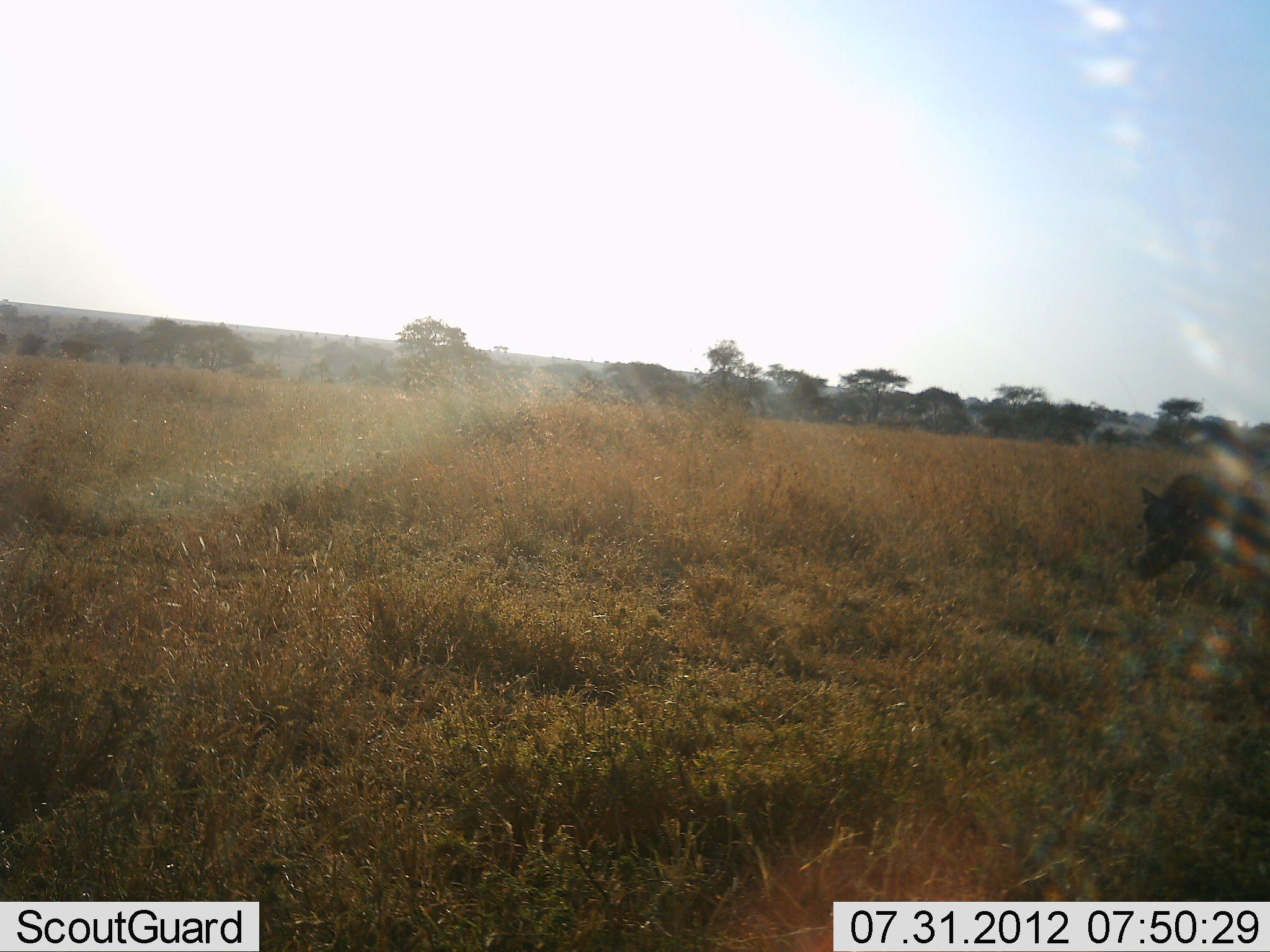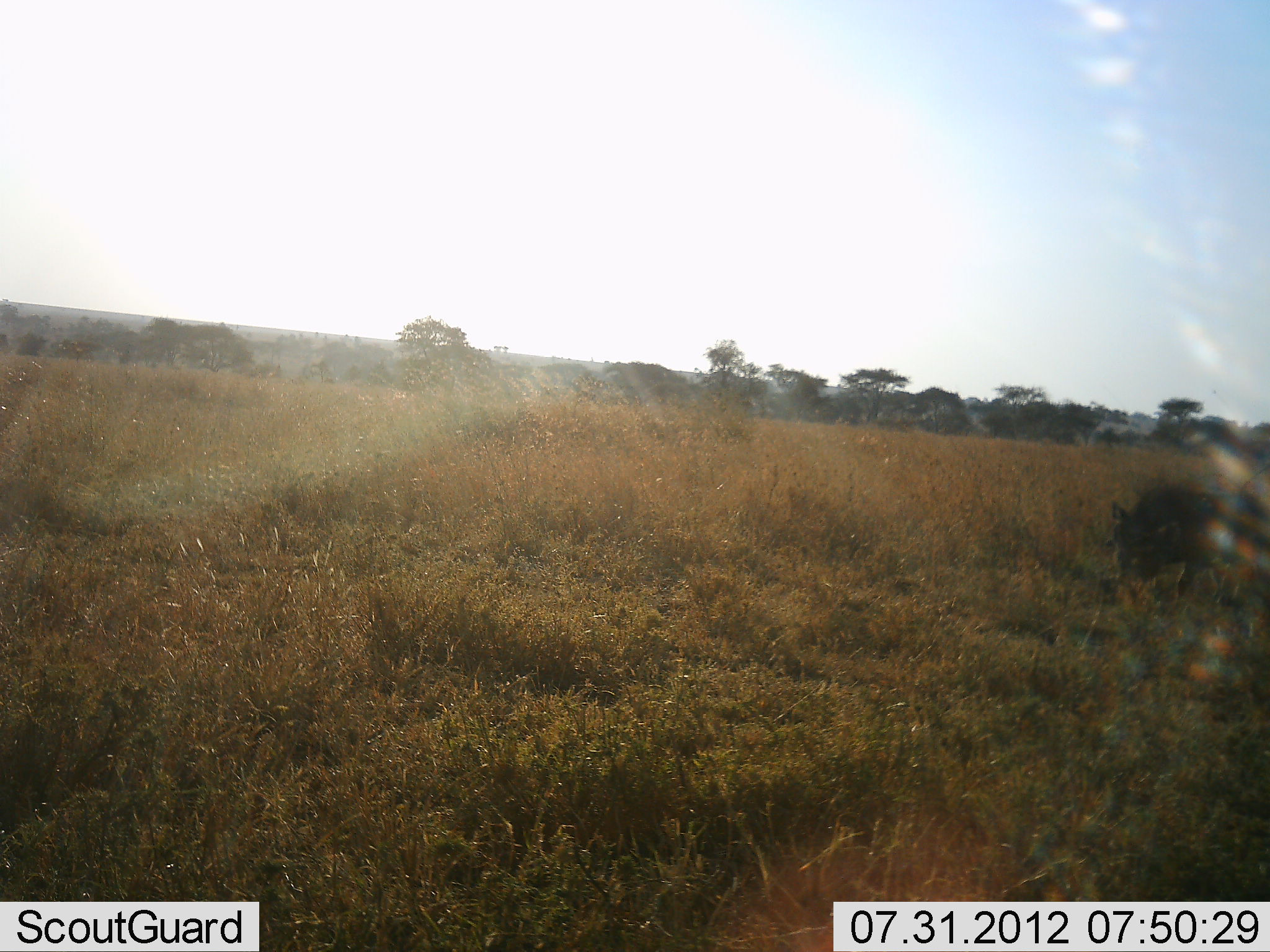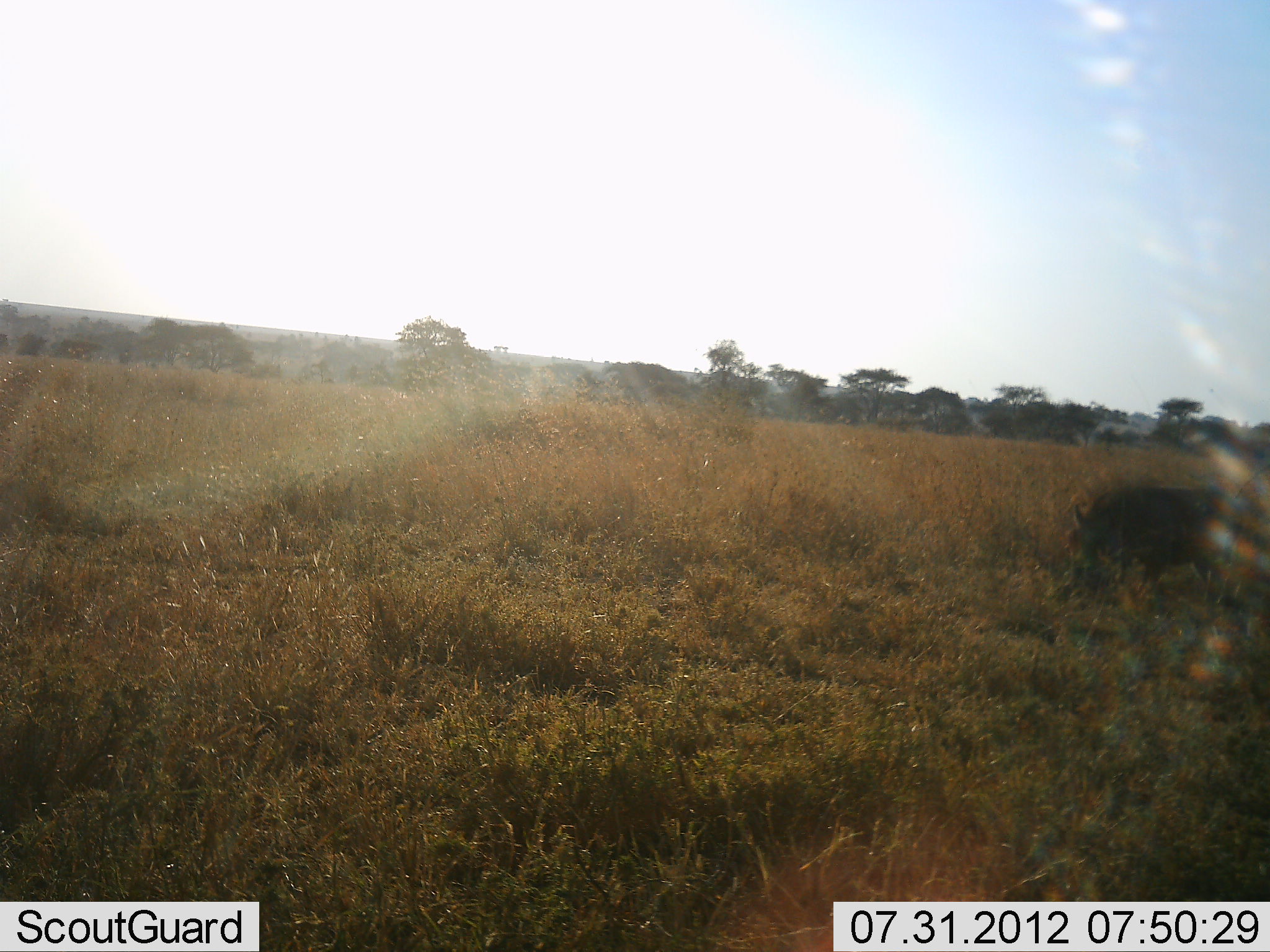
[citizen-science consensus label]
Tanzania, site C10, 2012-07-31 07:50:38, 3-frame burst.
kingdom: Animalia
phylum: Chordata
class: Mammalia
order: Artiodactyla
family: Suidae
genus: Phacochoerus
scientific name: Phacochoerus africanus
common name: warthog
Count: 1.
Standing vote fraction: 0%.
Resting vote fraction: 0%.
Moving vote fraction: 100%.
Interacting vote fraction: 0%.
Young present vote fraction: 0%.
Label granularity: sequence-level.